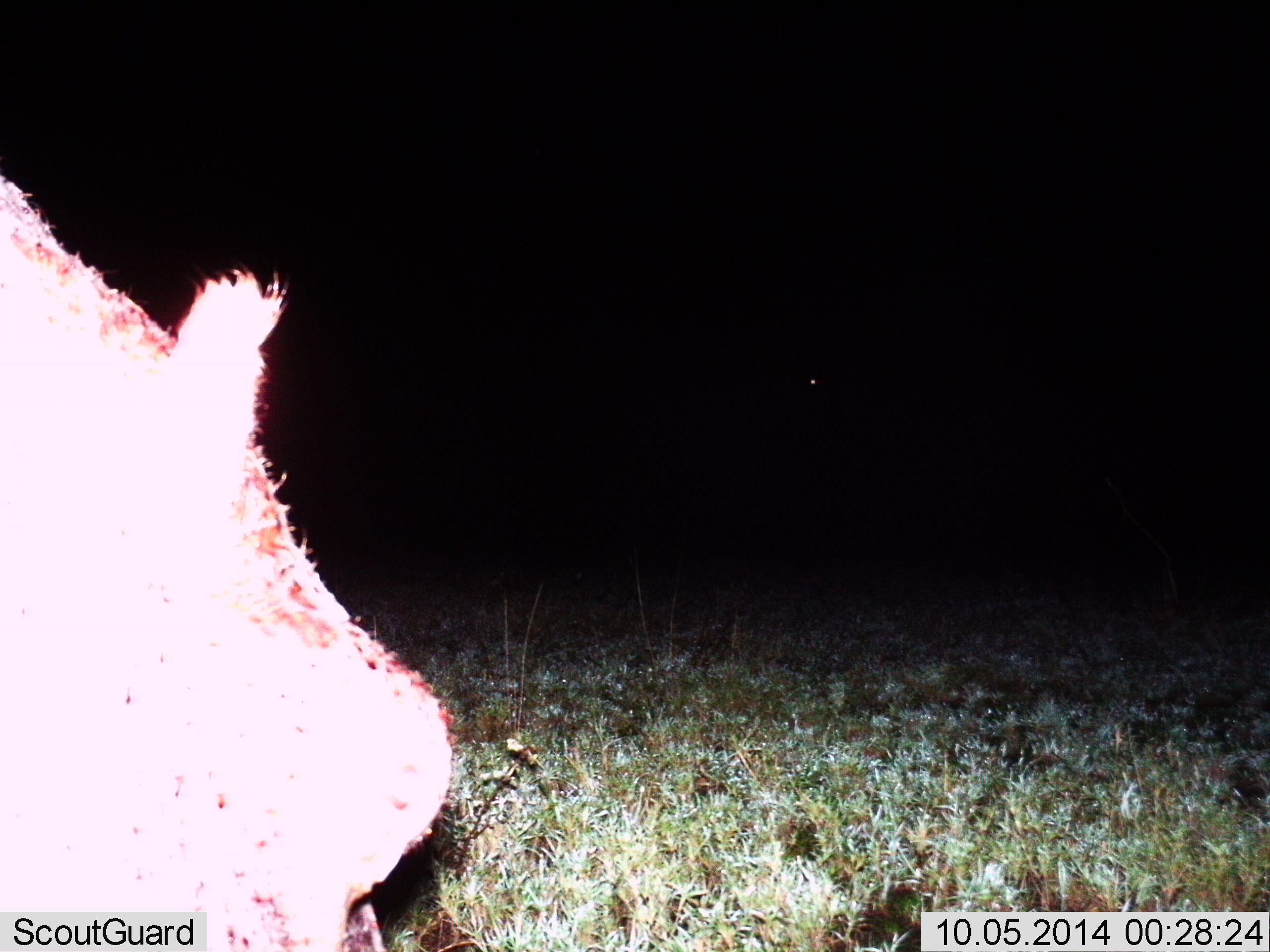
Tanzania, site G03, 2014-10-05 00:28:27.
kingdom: Animalia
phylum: Chordata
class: Mammalia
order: Carnivora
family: Hyaenidae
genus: Crocuta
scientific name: Crocuta crocuta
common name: spotted hyena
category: hyenaspotted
Hyenaspotted (spotted hyena) (Crocuta crocuta), count 1. Behavior (volunteer vote fractions): standing 67%, resting 33%, moving 0%, interacting 0%. Young present (vote fraction): 0%. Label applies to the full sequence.